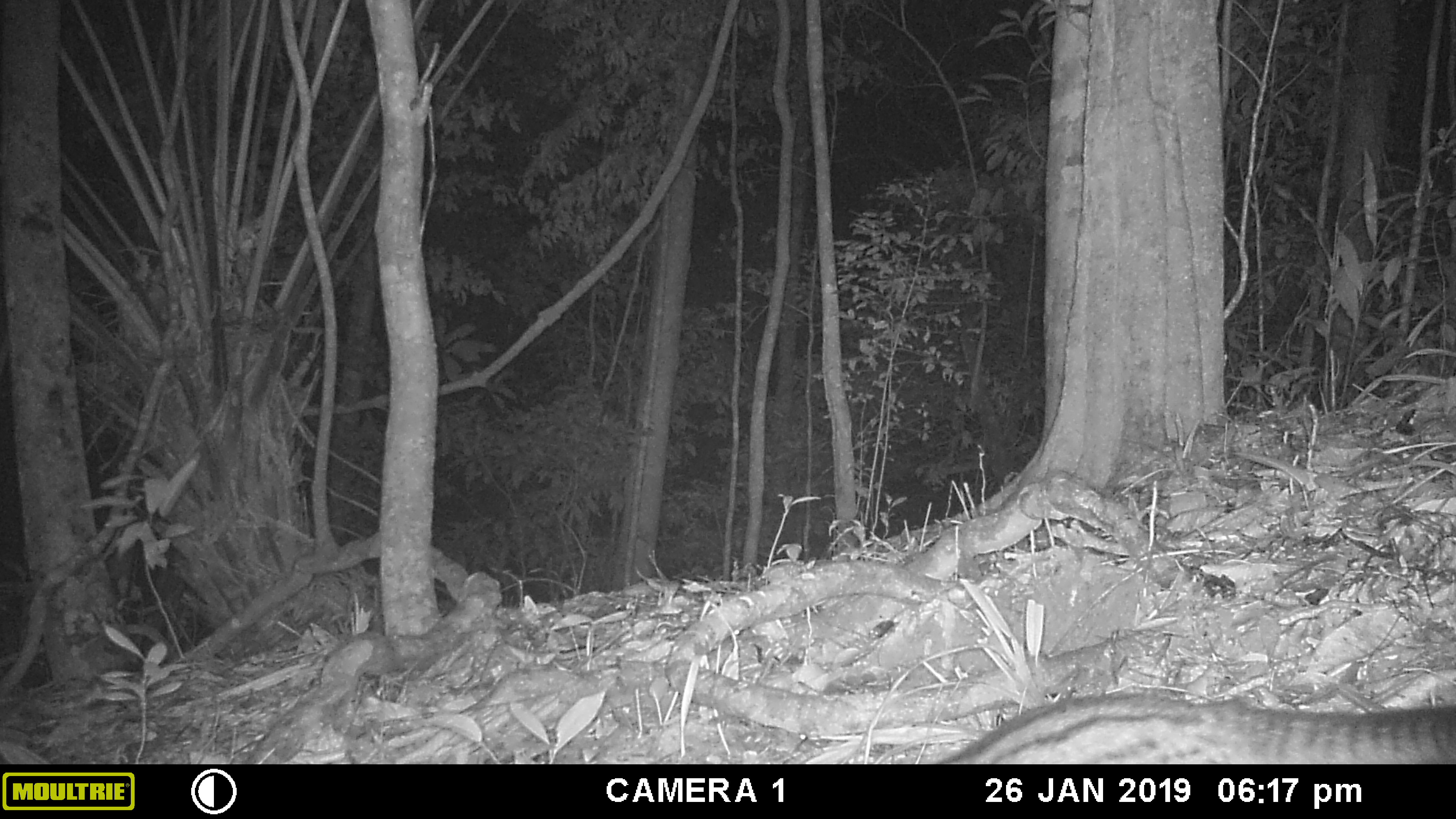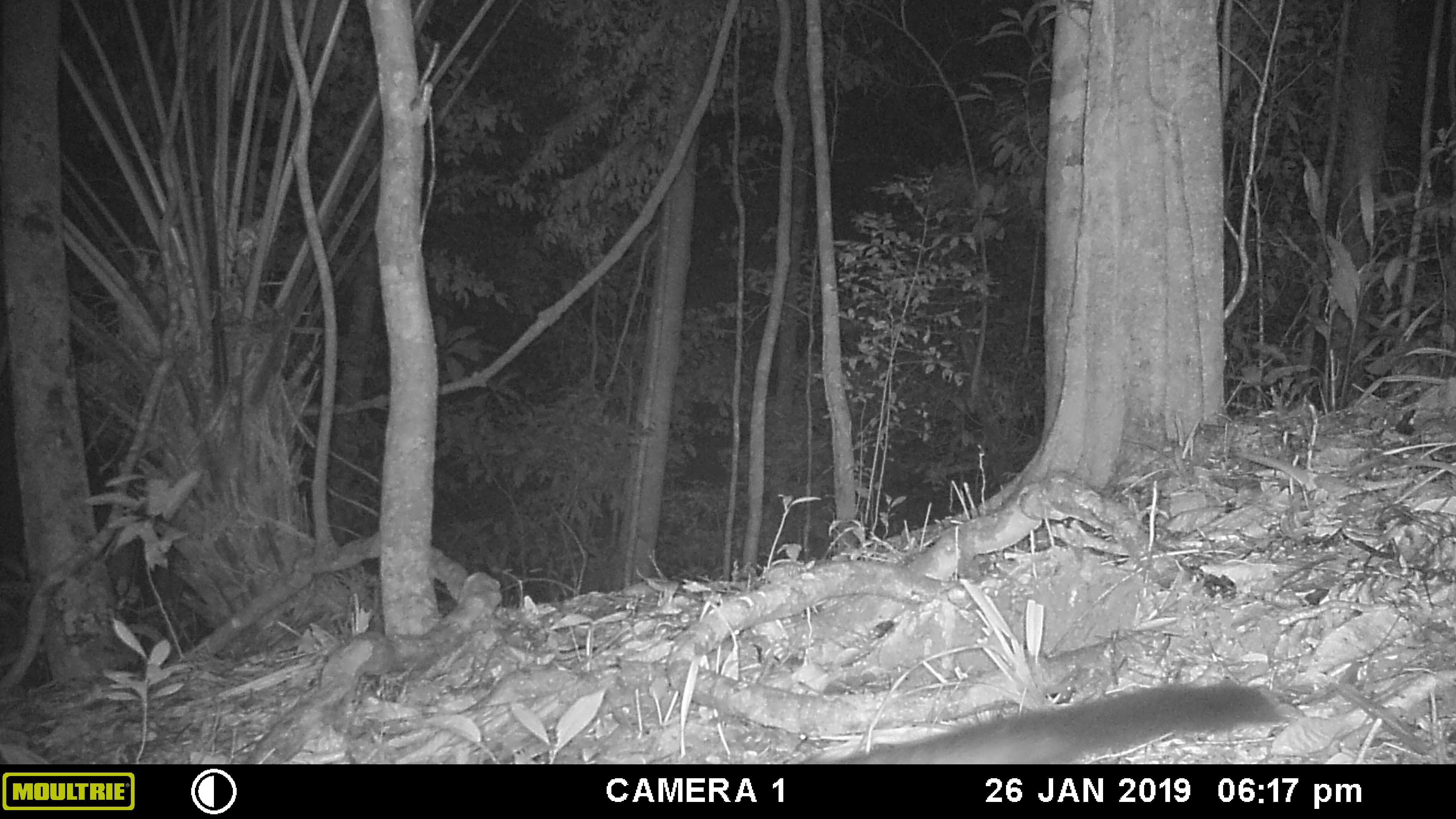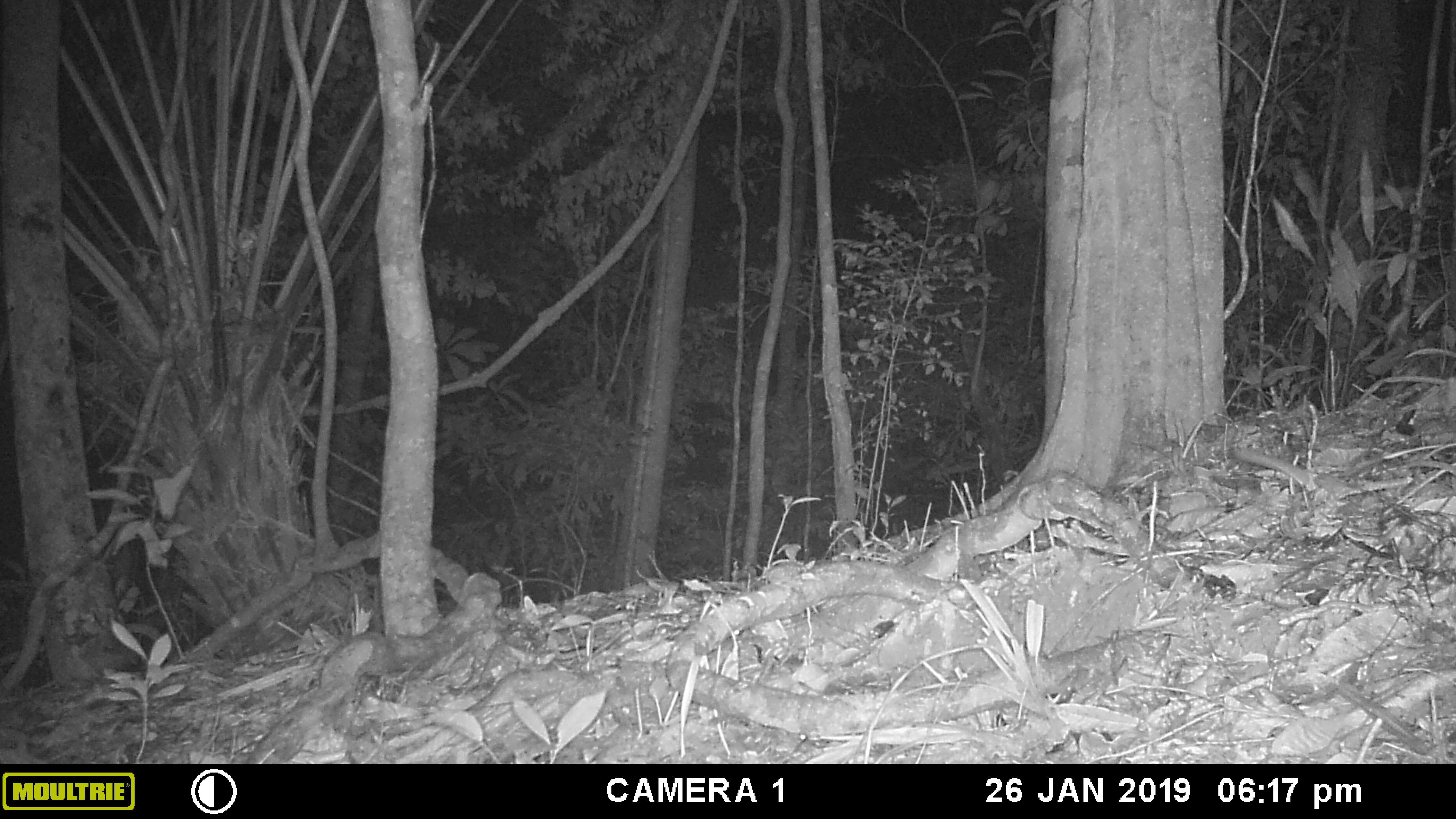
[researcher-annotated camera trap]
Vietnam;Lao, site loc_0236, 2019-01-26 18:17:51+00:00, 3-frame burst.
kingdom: Animalia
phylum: Chordata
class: Mammalia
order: Carnivora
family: Viverridae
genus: Paradoxurus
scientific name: Paradoxurus hermaphroditus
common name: common palm civet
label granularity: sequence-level